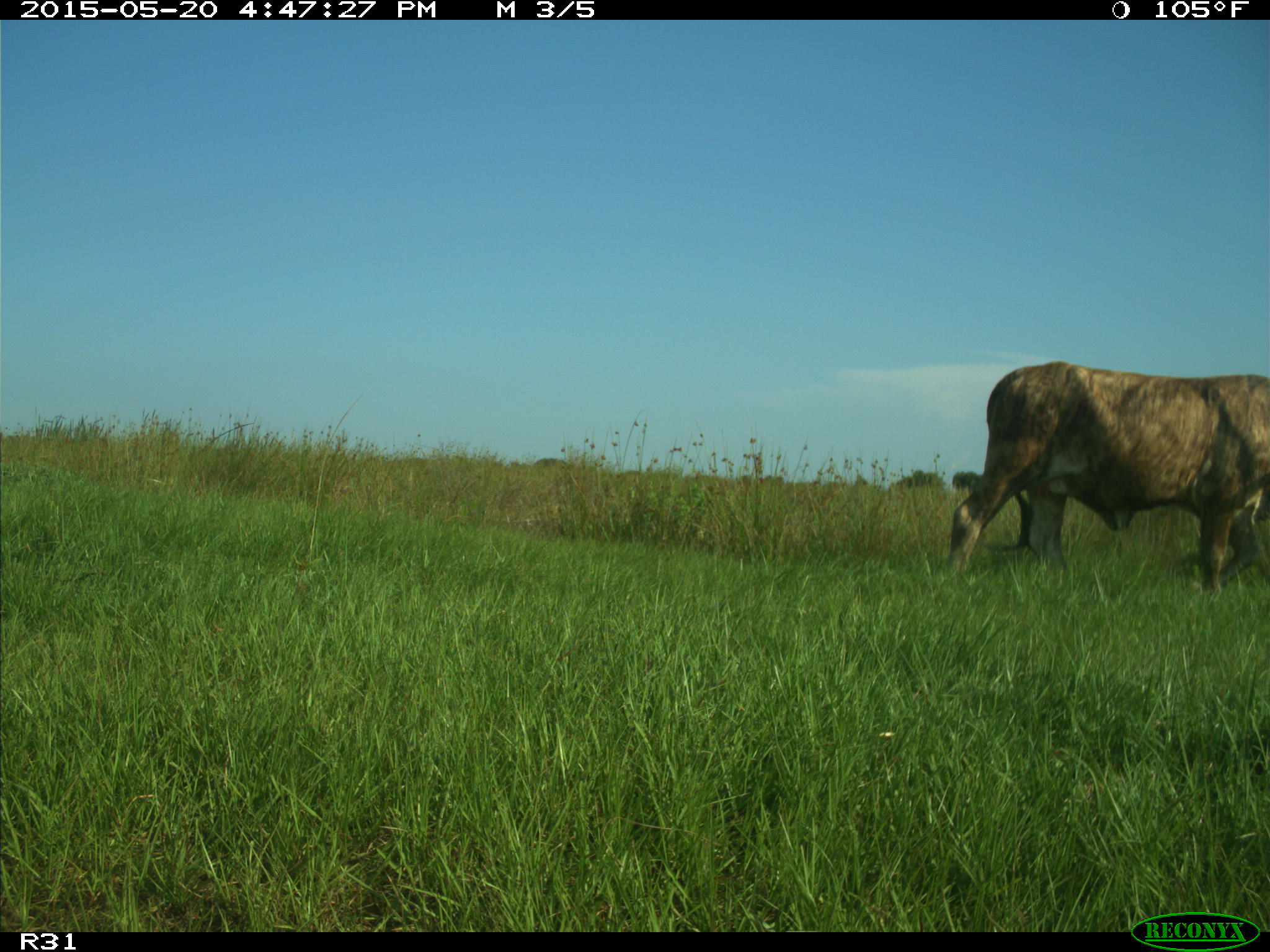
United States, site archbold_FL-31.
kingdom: Animalia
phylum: Chordata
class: Mammalia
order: Artiodactyla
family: Bovidae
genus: Bos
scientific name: Bos taurus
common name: domestic cow